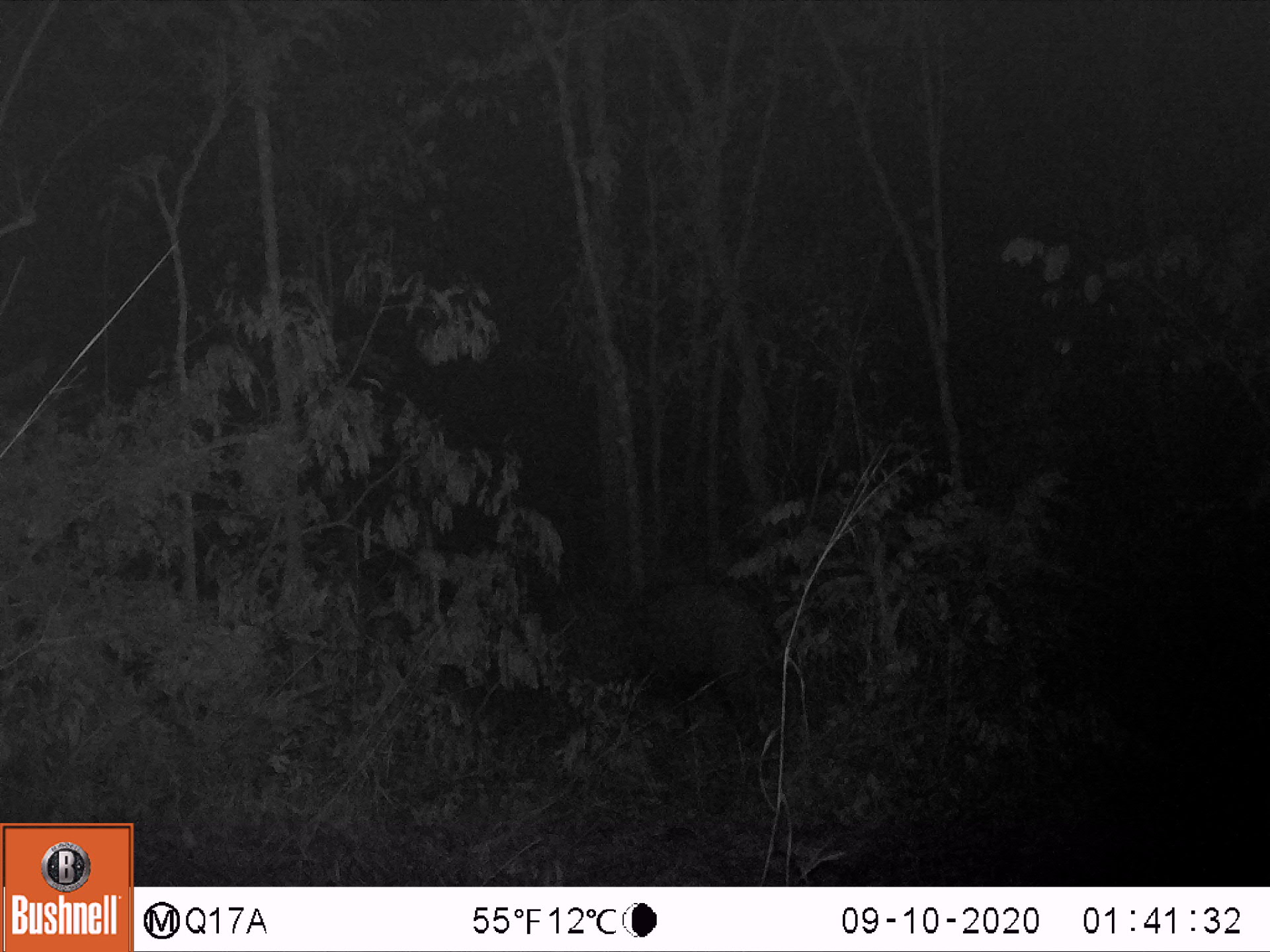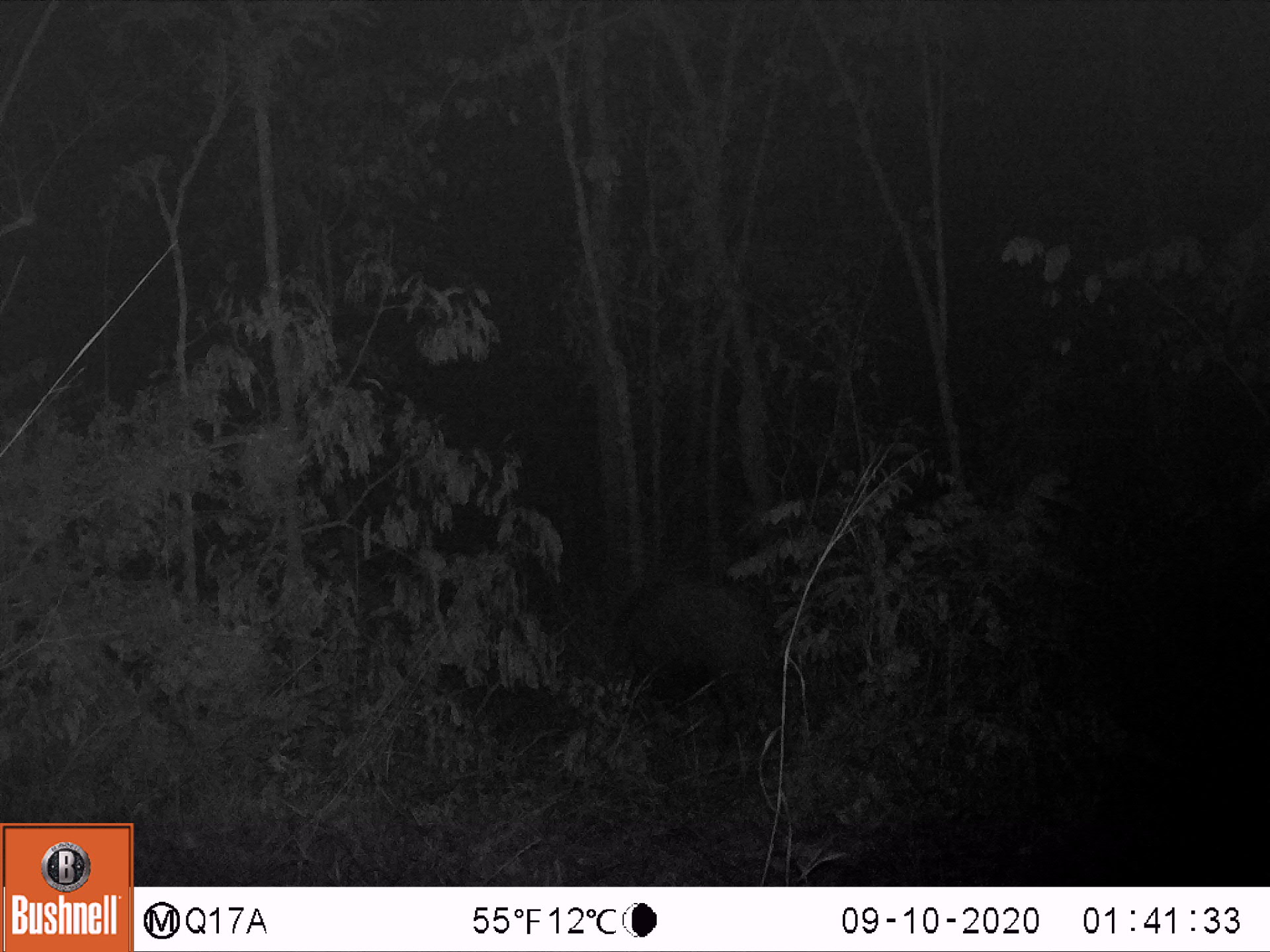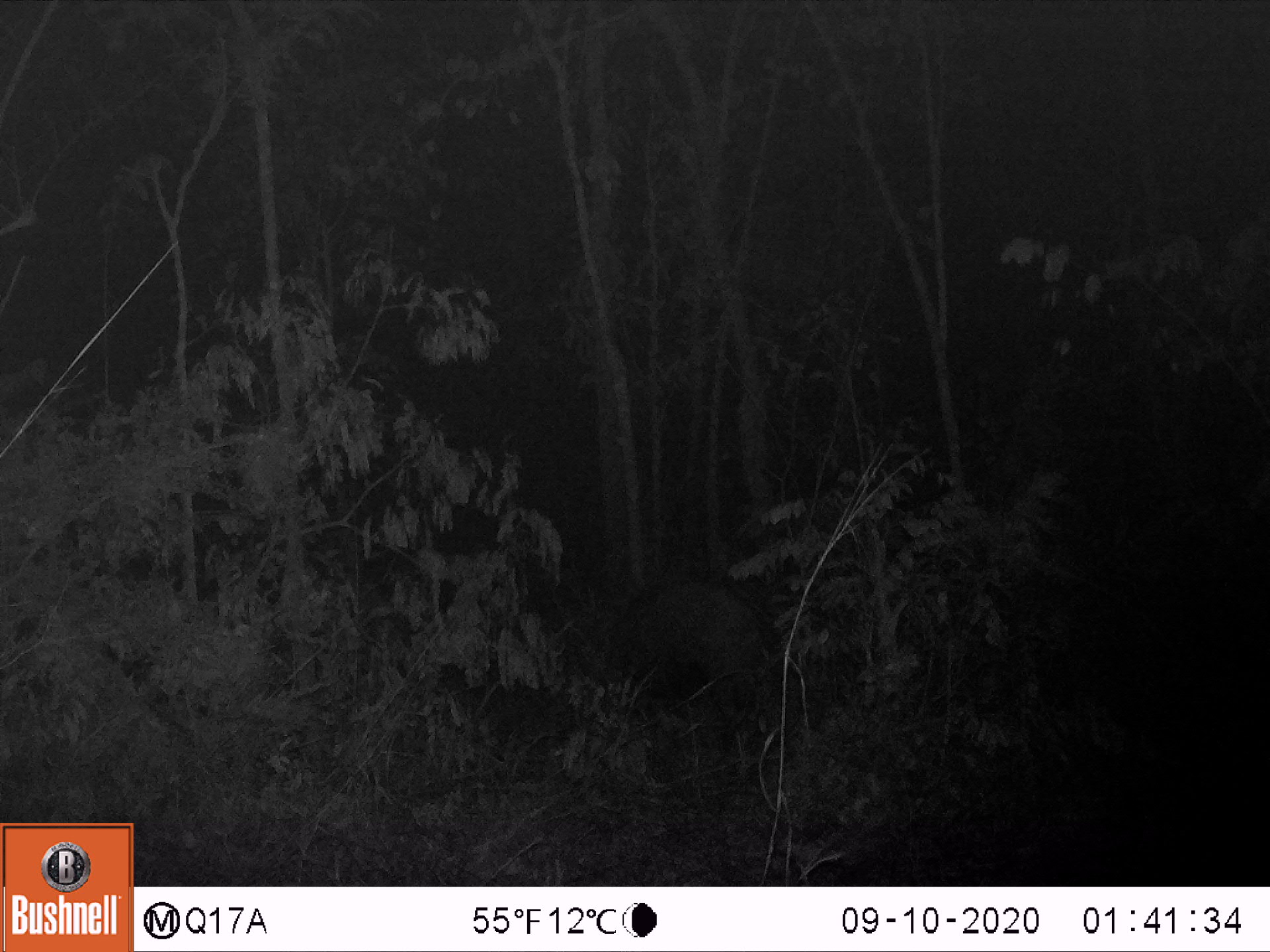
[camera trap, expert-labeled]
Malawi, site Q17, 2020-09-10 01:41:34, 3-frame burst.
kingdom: Animalia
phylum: Chordata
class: Mammalia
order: Artiodactyla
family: Suidae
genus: Potamochoerus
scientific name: Potamochoerus larvatus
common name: bushpig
Bushpig (Potamochoerus larvatus), count 1.